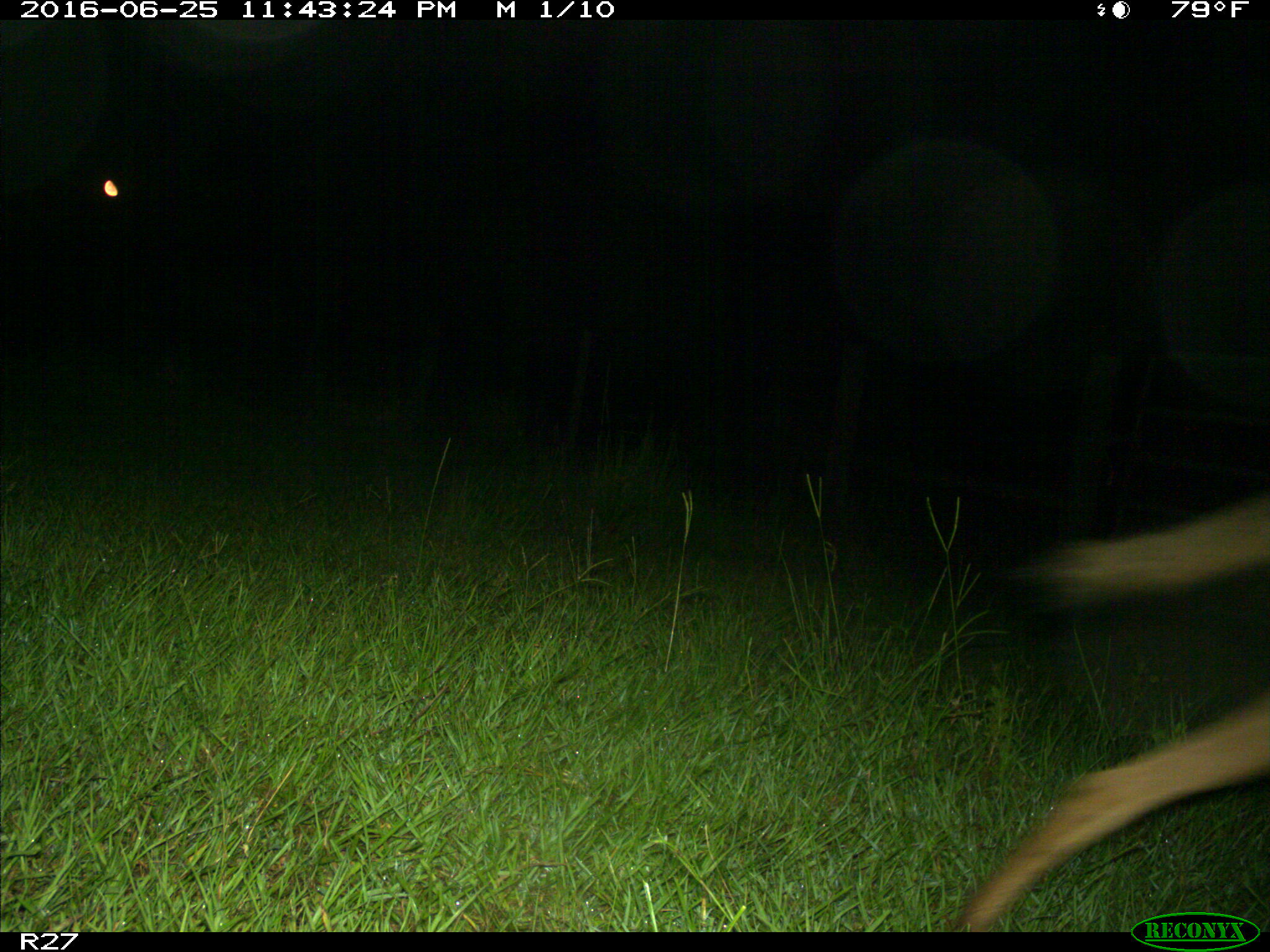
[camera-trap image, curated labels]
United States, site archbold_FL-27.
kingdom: Animalia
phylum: Chordata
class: Mammalia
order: Carnivora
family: Canidae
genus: Canis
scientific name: Canis latrans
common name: coyote